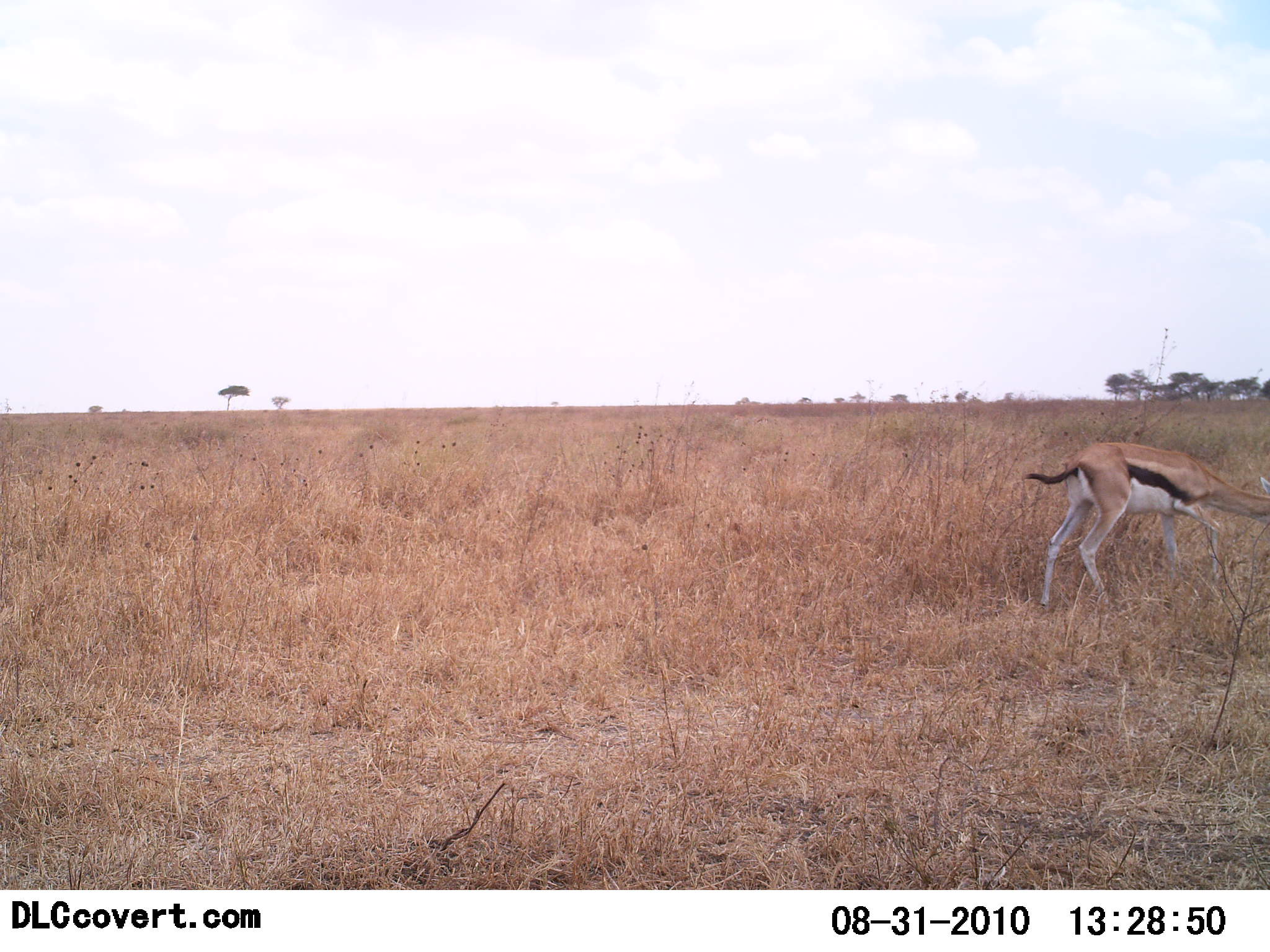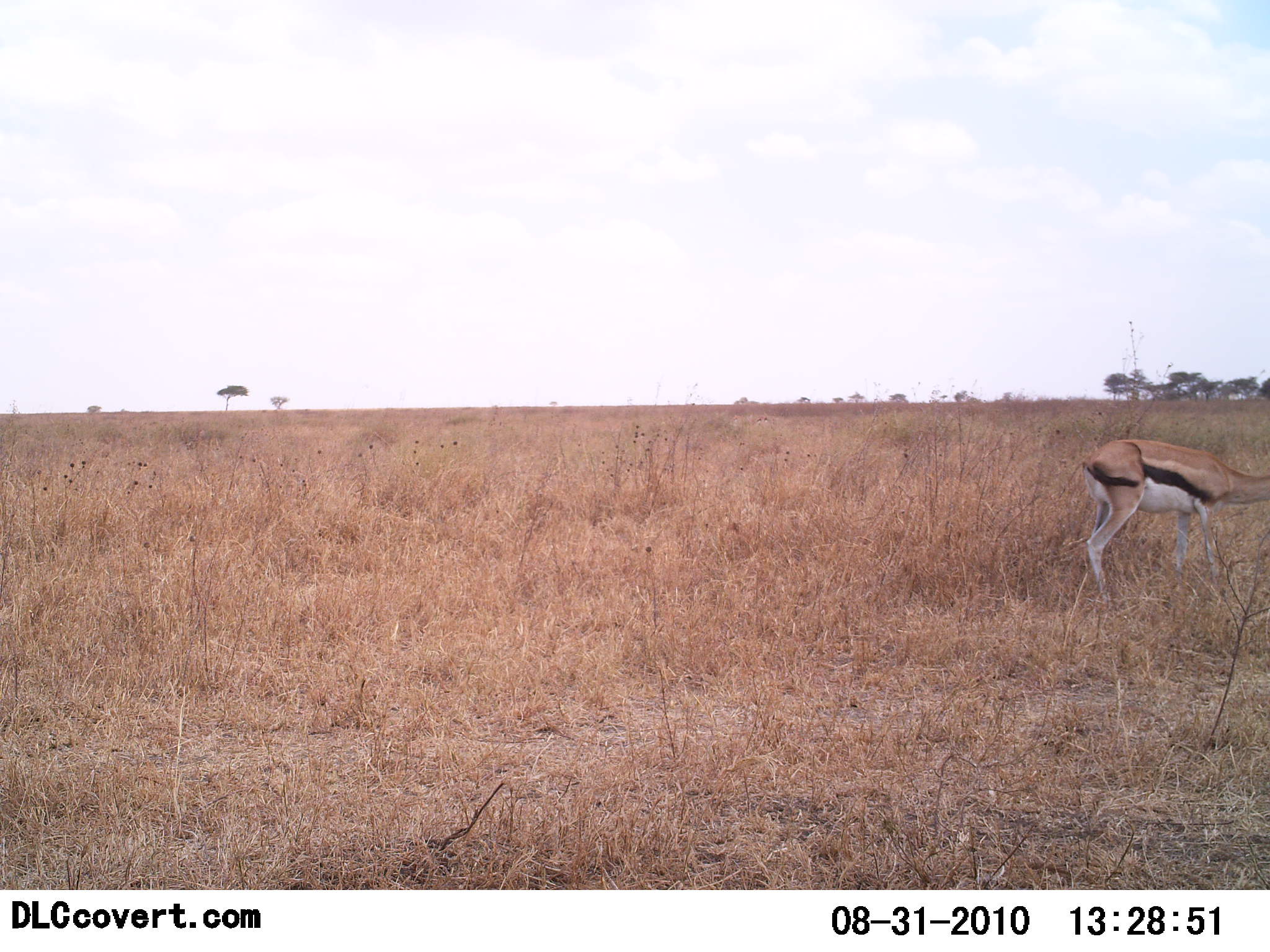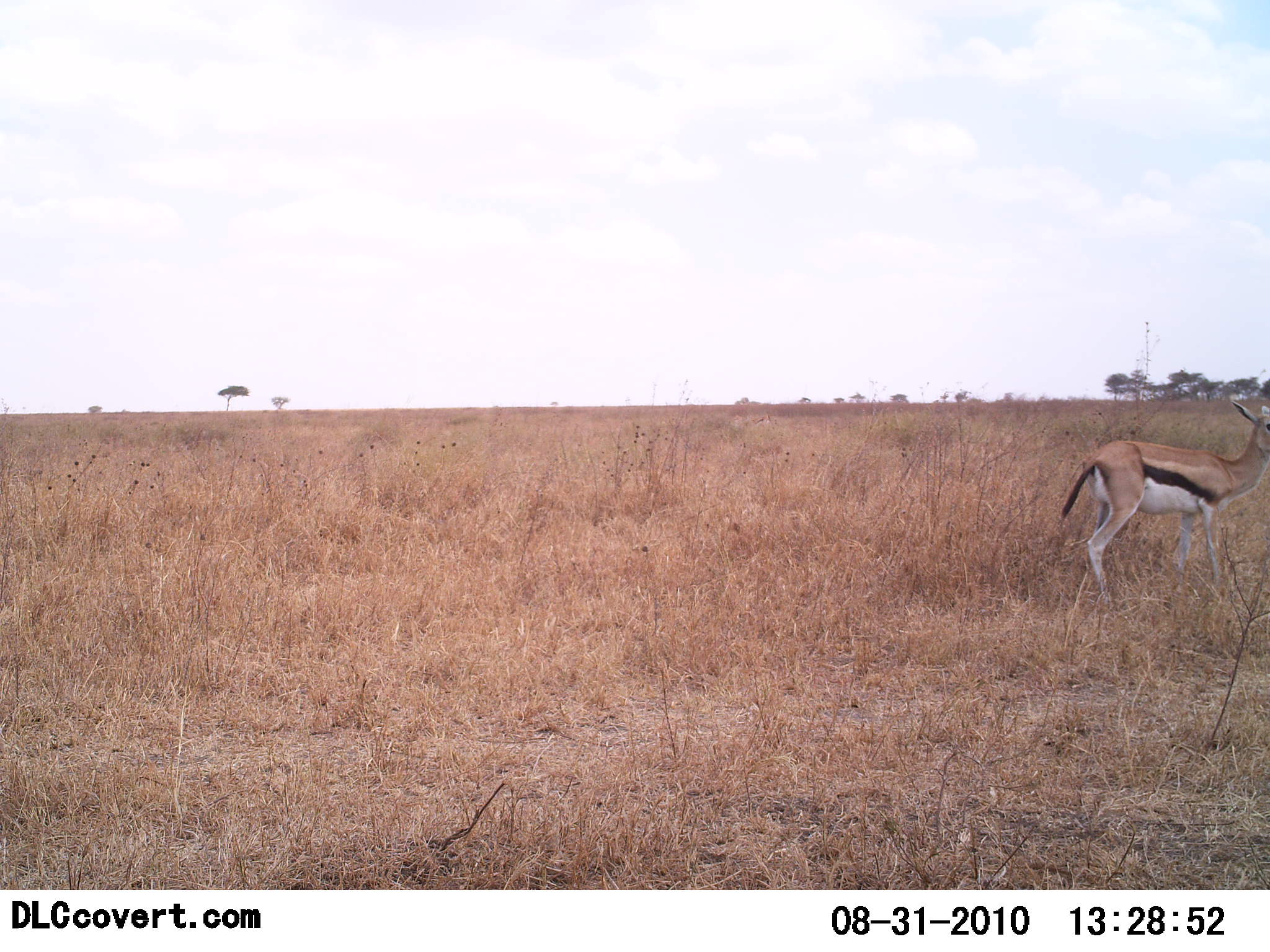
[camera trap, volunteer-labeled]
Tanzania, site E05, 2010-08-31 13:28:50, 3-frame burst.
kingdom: Animalia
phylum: Chordata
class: Mammalia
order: Artiodactyla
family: Bovidae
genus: Eudorcas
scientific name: Eudorcas thomsonii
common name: thomson's gazelle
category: gazellethomsons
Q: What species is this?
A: Gazellethomsons (thomson's gazelle) (Eudorcas thomsonii).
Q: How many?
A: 1.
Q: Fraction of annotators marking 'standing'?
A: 50%.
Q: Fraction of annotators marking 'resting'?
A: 0%.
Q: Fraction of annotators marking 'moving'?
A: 25%.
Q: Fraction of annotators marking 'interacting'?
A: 0%.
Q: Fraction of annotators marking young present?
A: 0%.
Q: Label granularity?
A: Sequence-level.